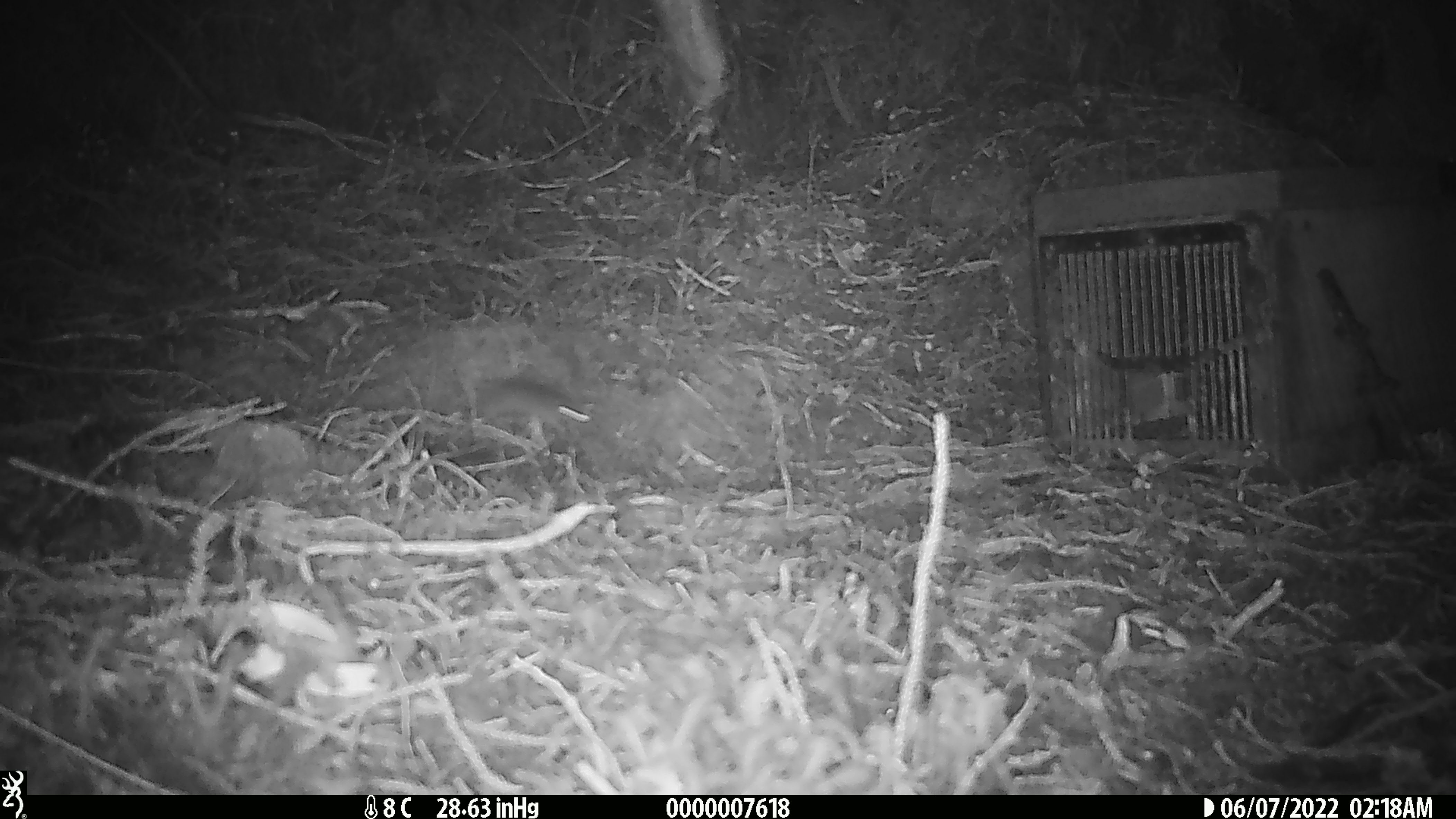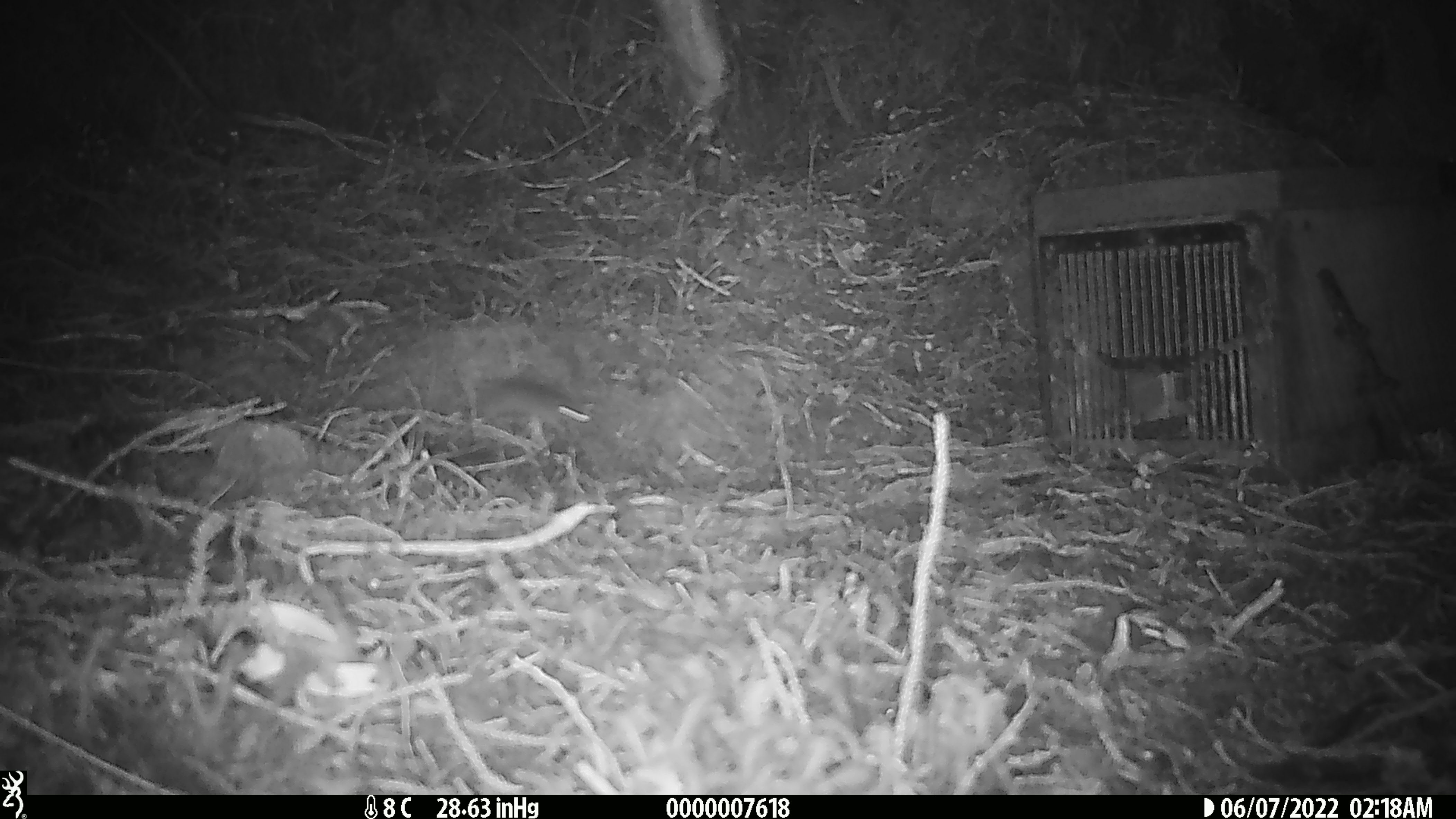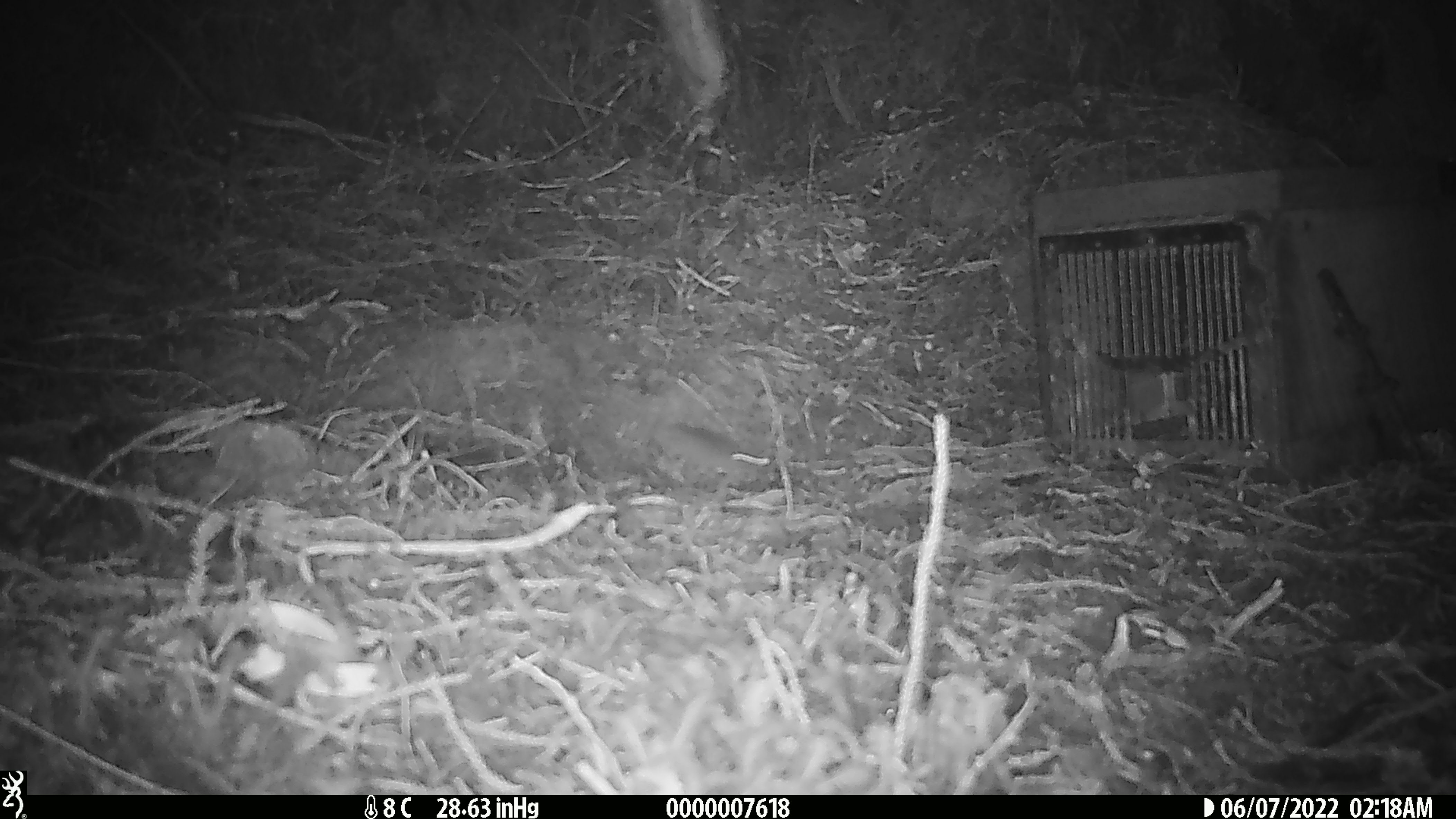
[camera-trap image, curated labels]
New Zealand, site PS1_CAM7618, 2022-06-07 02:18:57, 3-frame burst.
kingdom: Animalia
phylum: Chordata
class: Mammalia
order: Rodentia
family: Muridae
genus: Mus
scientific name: Mus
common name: mouse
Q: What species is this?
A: Mouse (Mus).